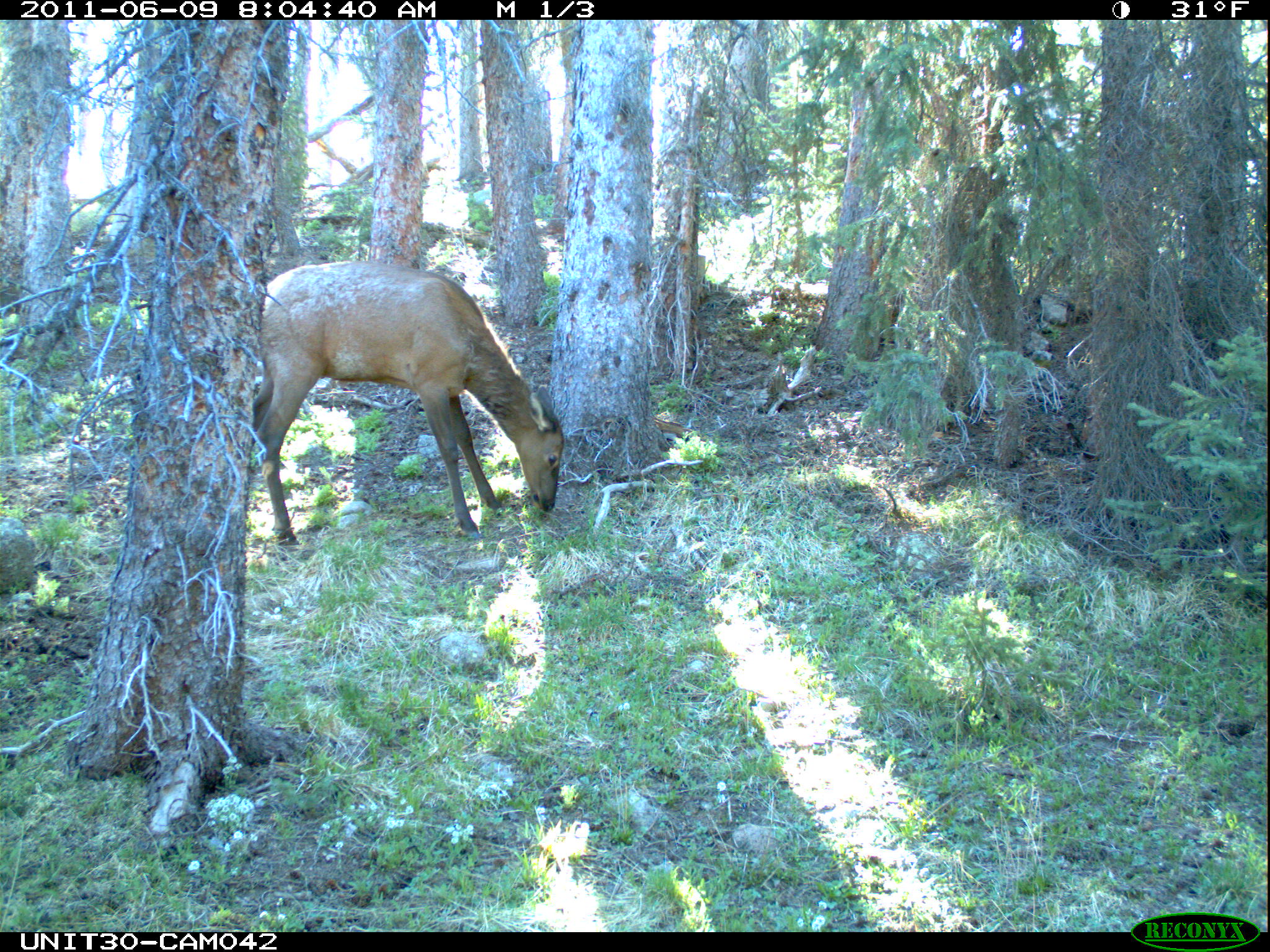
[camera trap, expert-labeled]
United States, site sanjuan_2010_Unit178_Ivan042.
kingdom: Animalia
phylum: Chordata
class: Mammalia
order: Artiodactyla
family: Cervidae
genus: Cervus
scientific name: Cervus elaphus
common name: red deer